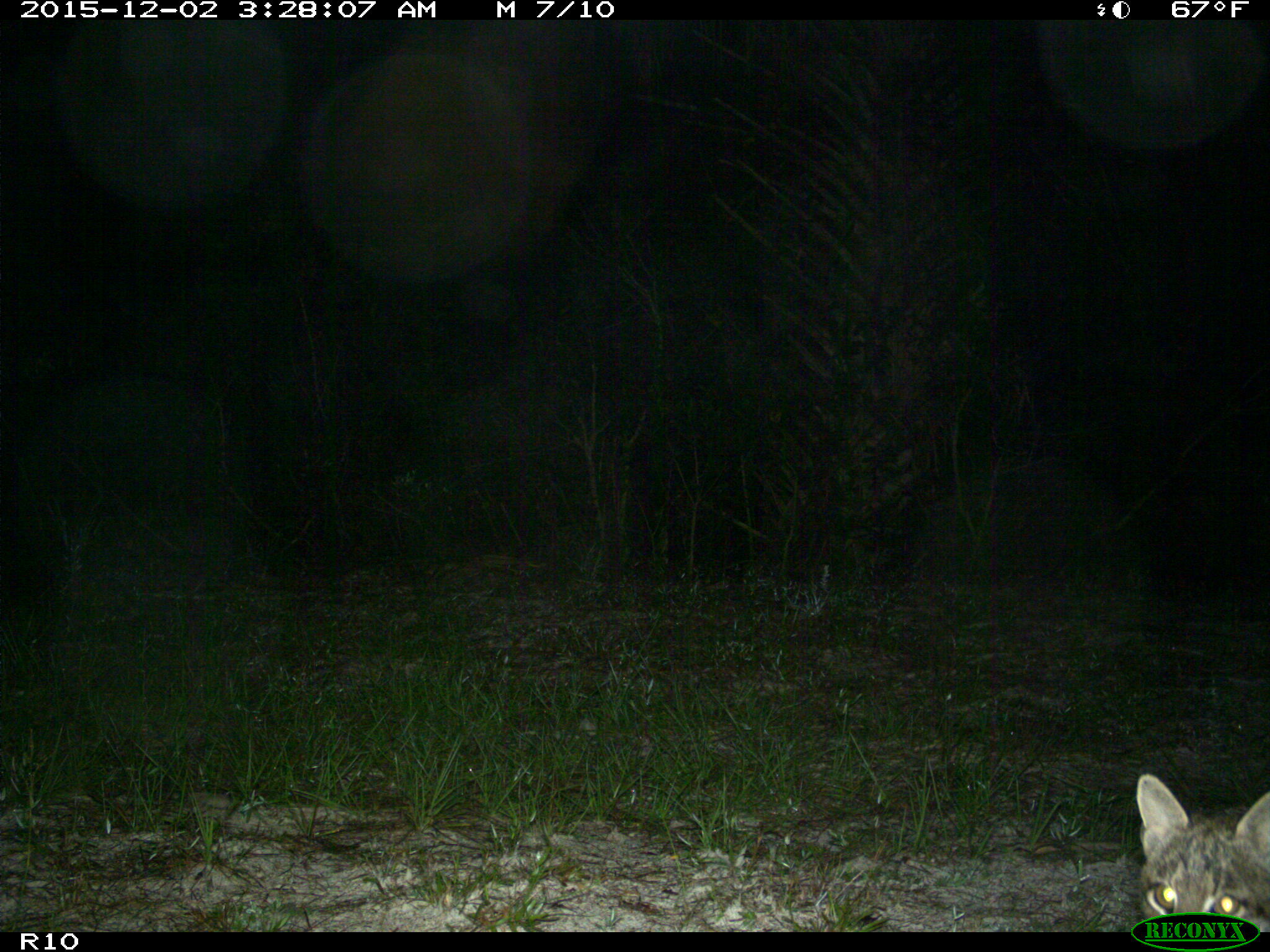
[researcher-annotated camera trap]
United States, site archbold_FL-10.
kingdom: Animalia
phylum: Chordata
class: Mammalia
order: Carnivora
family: Felidae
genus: Lynx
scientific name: Lynx rufus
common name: bobcat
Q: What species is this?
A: Lynx rufus (bobcat).